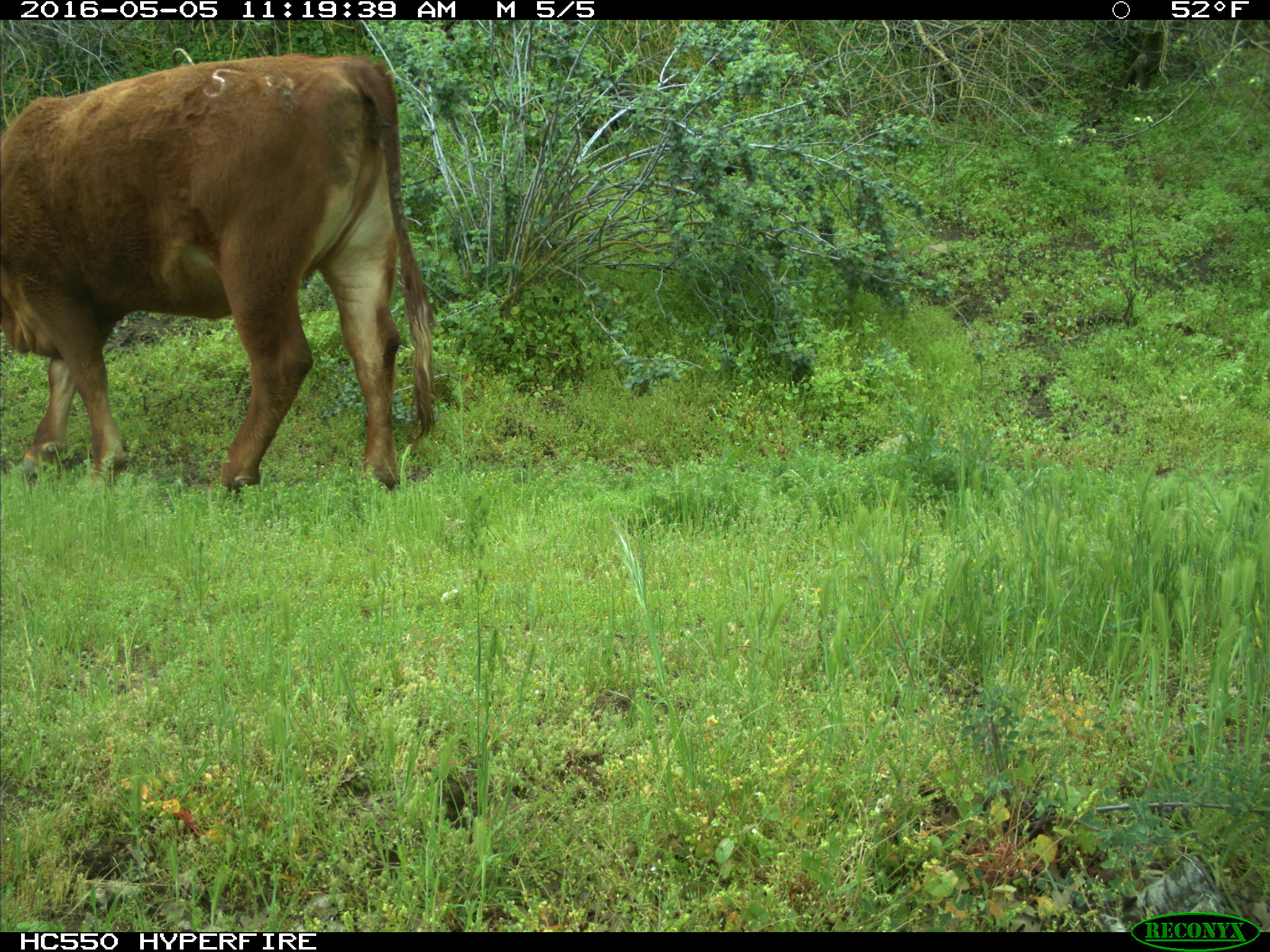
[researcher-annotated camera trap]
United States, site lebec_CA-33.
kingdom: Animalia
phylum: Chordata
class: Mammalia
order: Artiodactyla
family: Bovidae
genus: Bos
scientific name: Bos taurus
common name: domestic cow